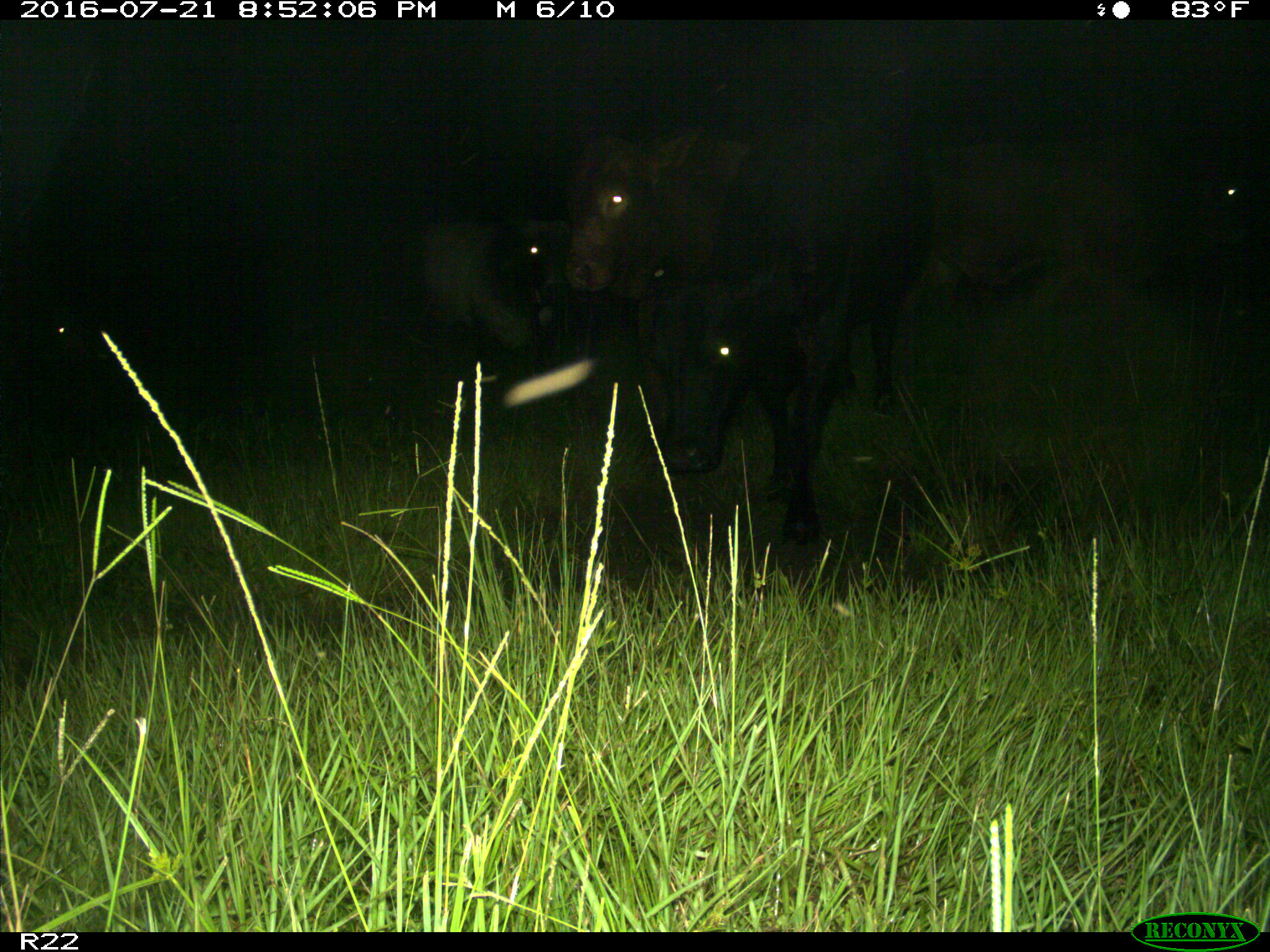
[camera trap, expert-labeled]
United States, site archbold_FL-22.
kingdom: Animalia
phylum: Chordata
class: Mammalia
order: Artiodactyla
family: Bovidae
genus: Bos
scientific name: Bos taurus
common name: domestic cow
Bos taurus (domestic cow).